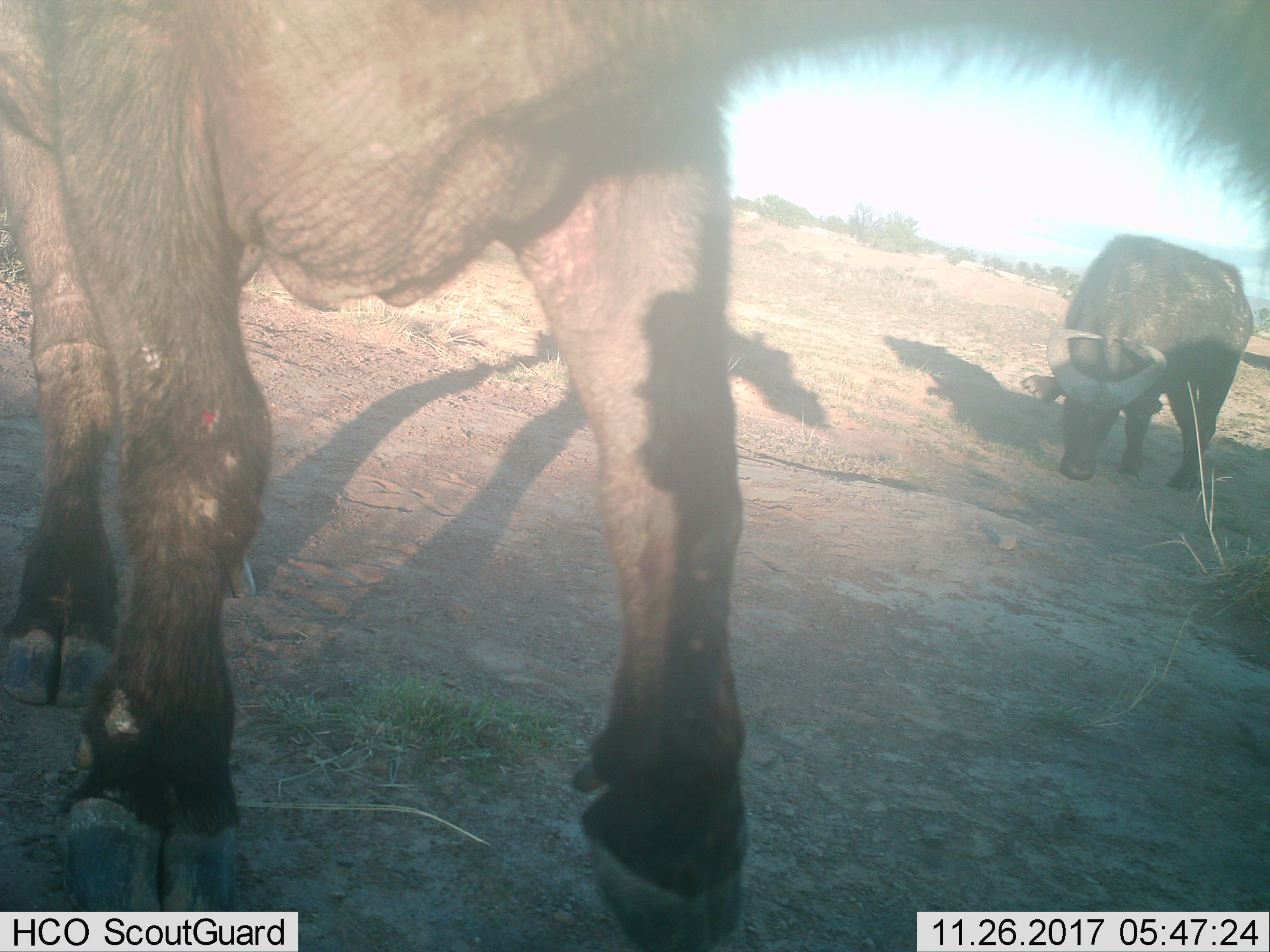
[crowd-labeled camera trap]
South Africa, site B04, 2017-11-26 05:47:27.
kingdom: Animalia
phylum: Chordata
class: Mammalia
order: Artiodactyla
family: Bovidae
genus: Syncerus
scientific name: Syncerus caffer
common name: cape buffalo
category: buffalo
Buffalo (cape buffalo) (Syncerus caffer), count 2. Behavior (volunteer vote fractions): standing 43%, resting 0%, moving 43%, interacting 0%. Young present (vote fraction): 0%. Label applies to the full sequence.